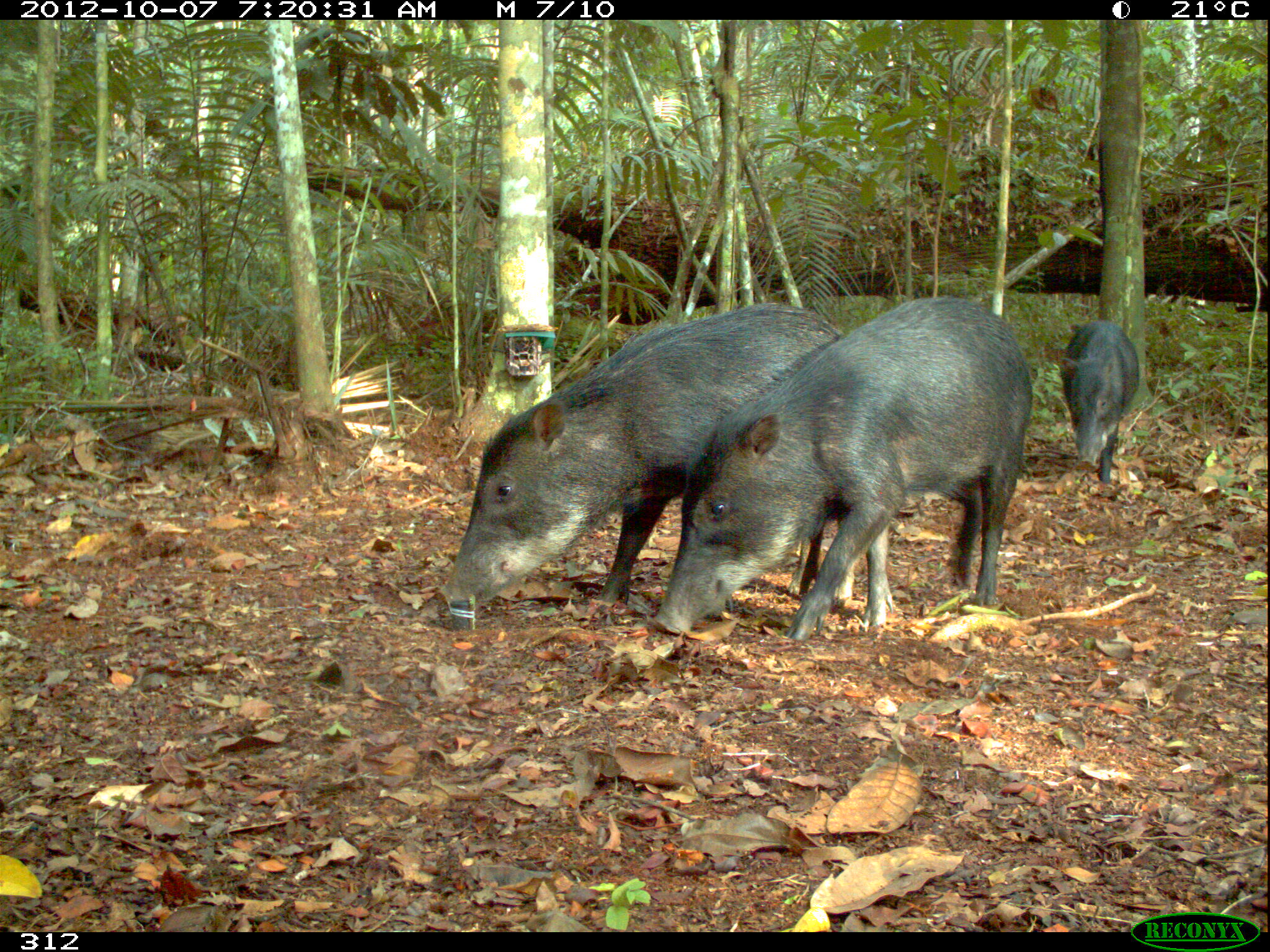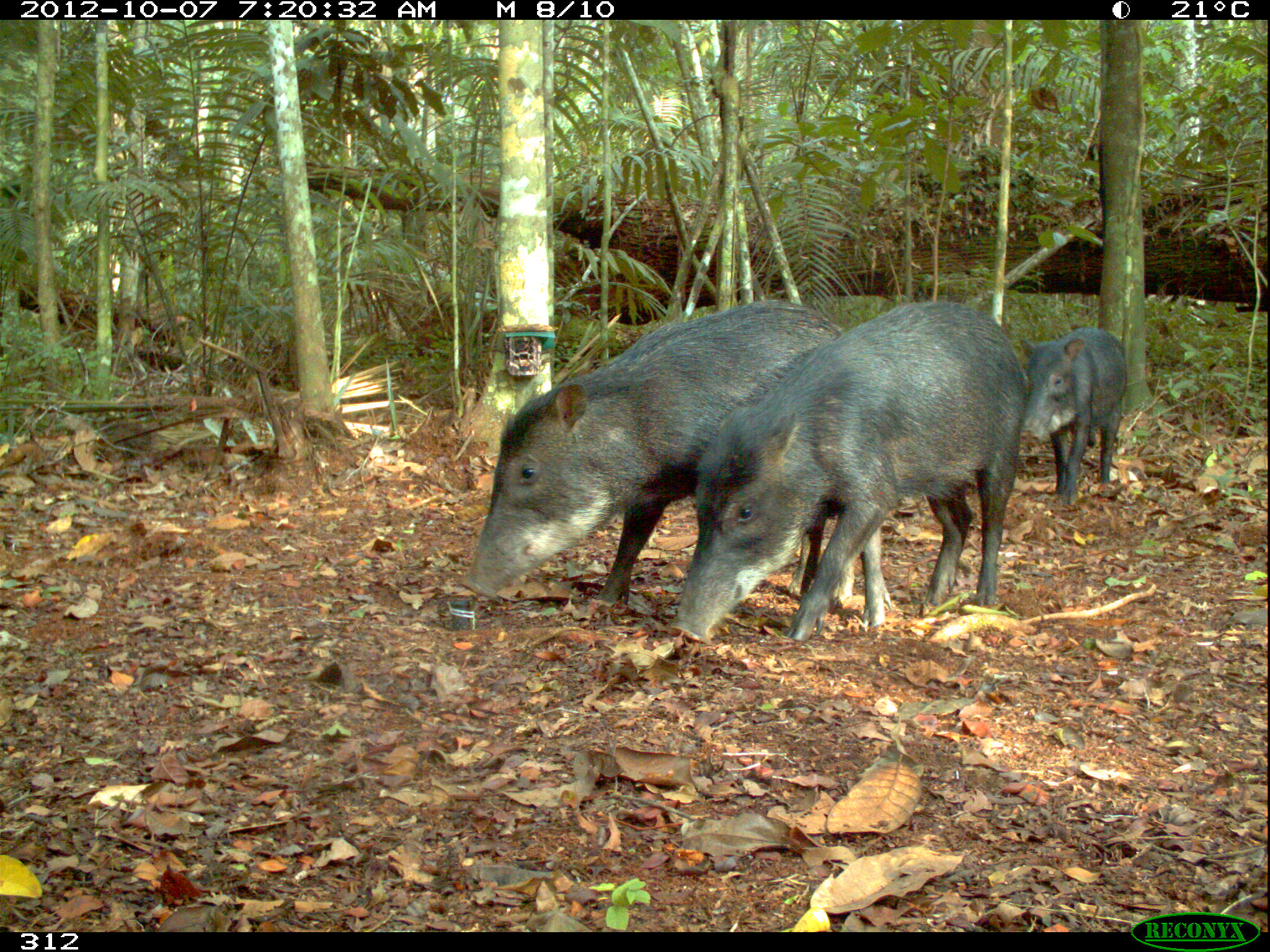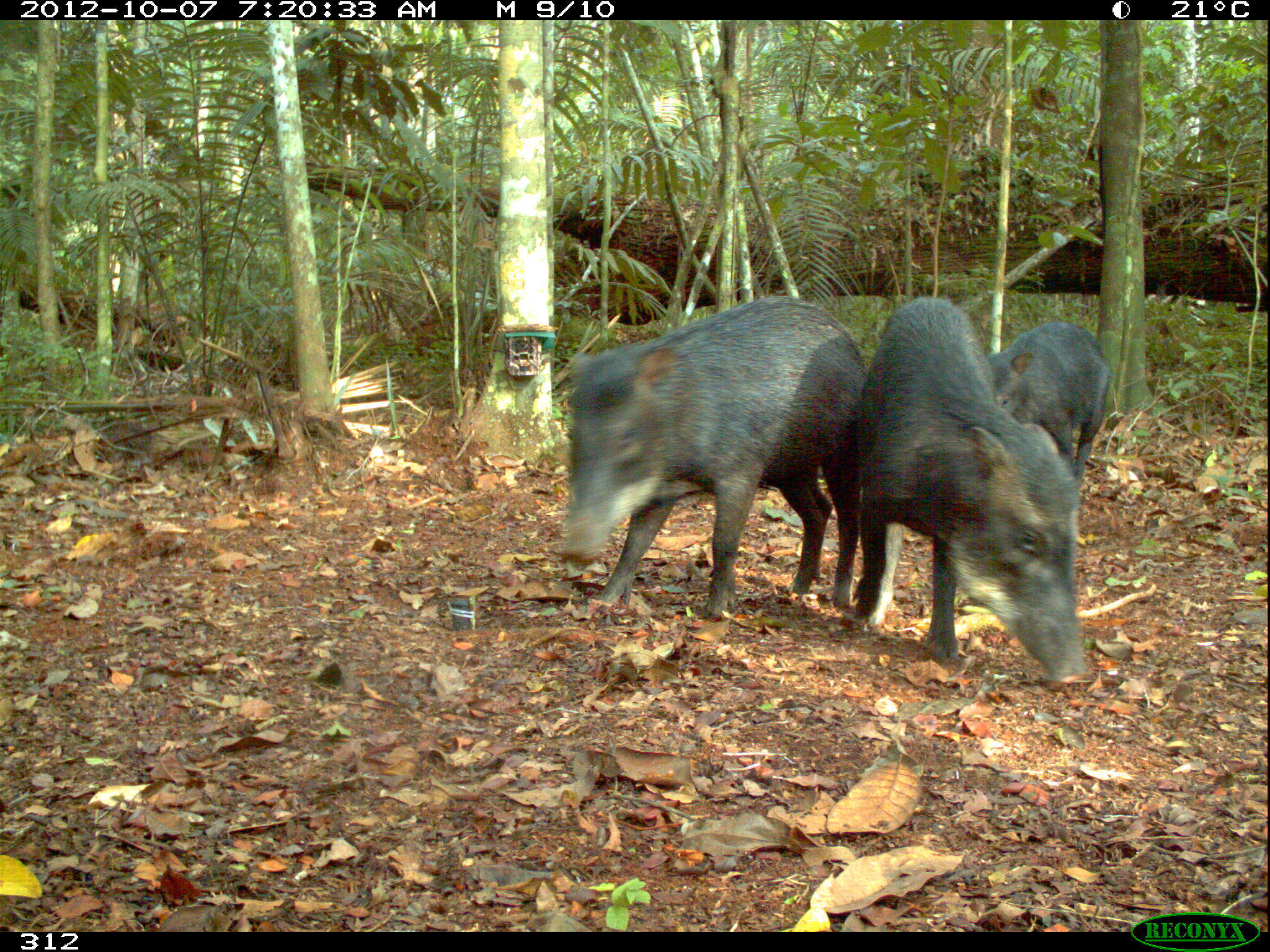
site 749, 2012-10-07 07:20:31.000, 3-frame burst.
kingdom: Animalia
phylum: Chordata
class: Mammalia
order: Artiodactyla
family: Tayassuidae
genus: Tayassu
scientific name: Tayassu pecari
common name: white-lipped peccary